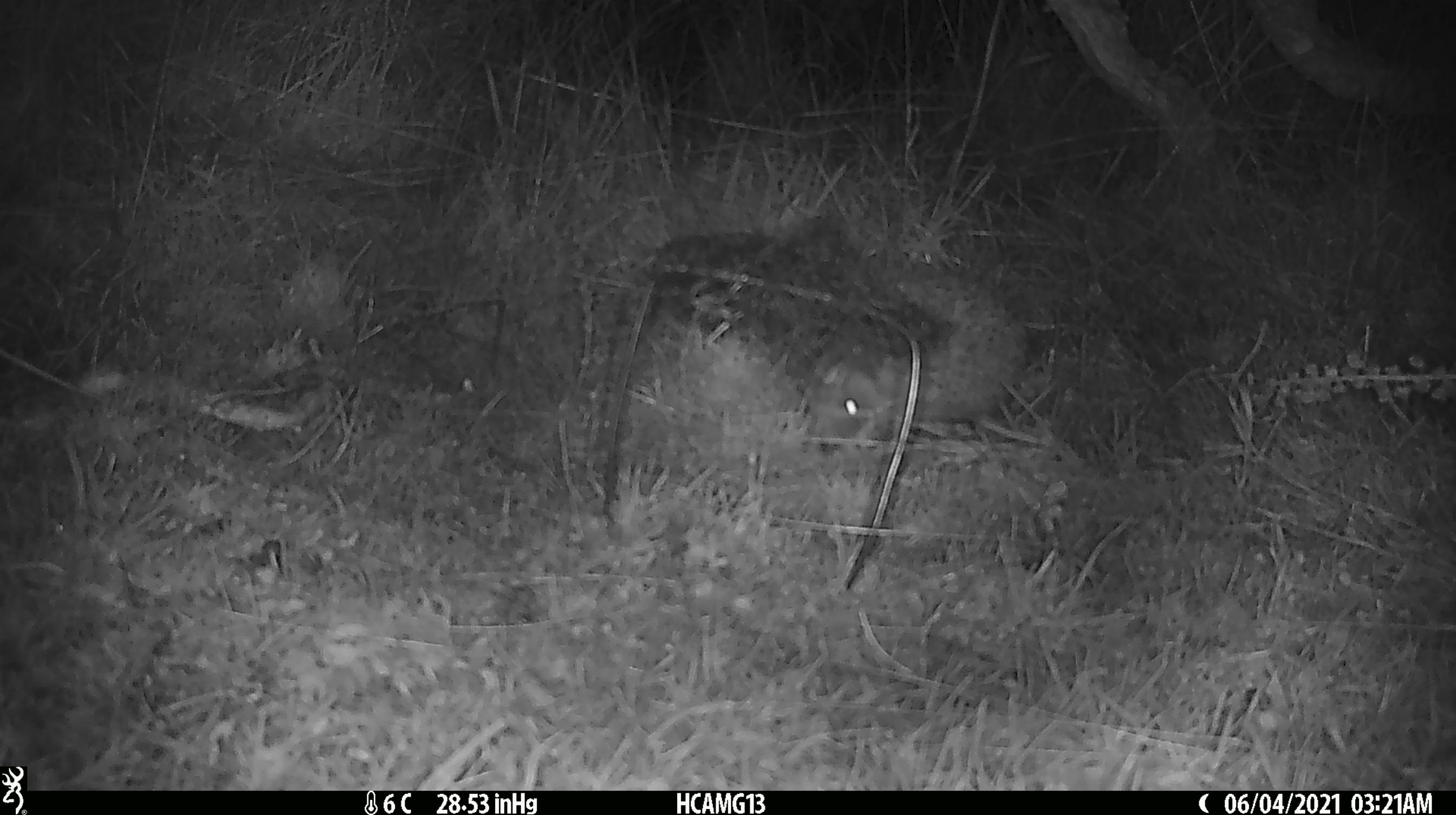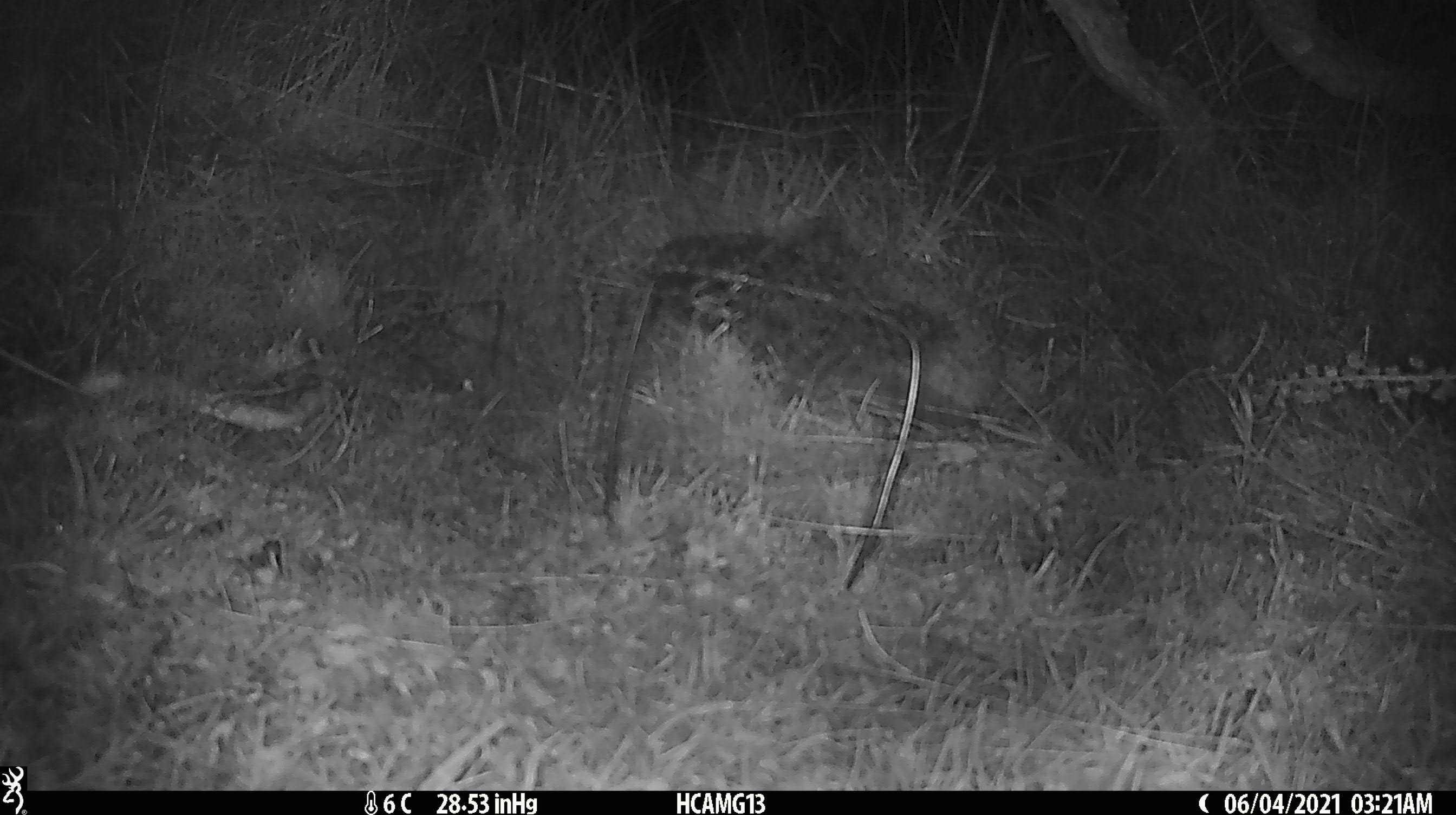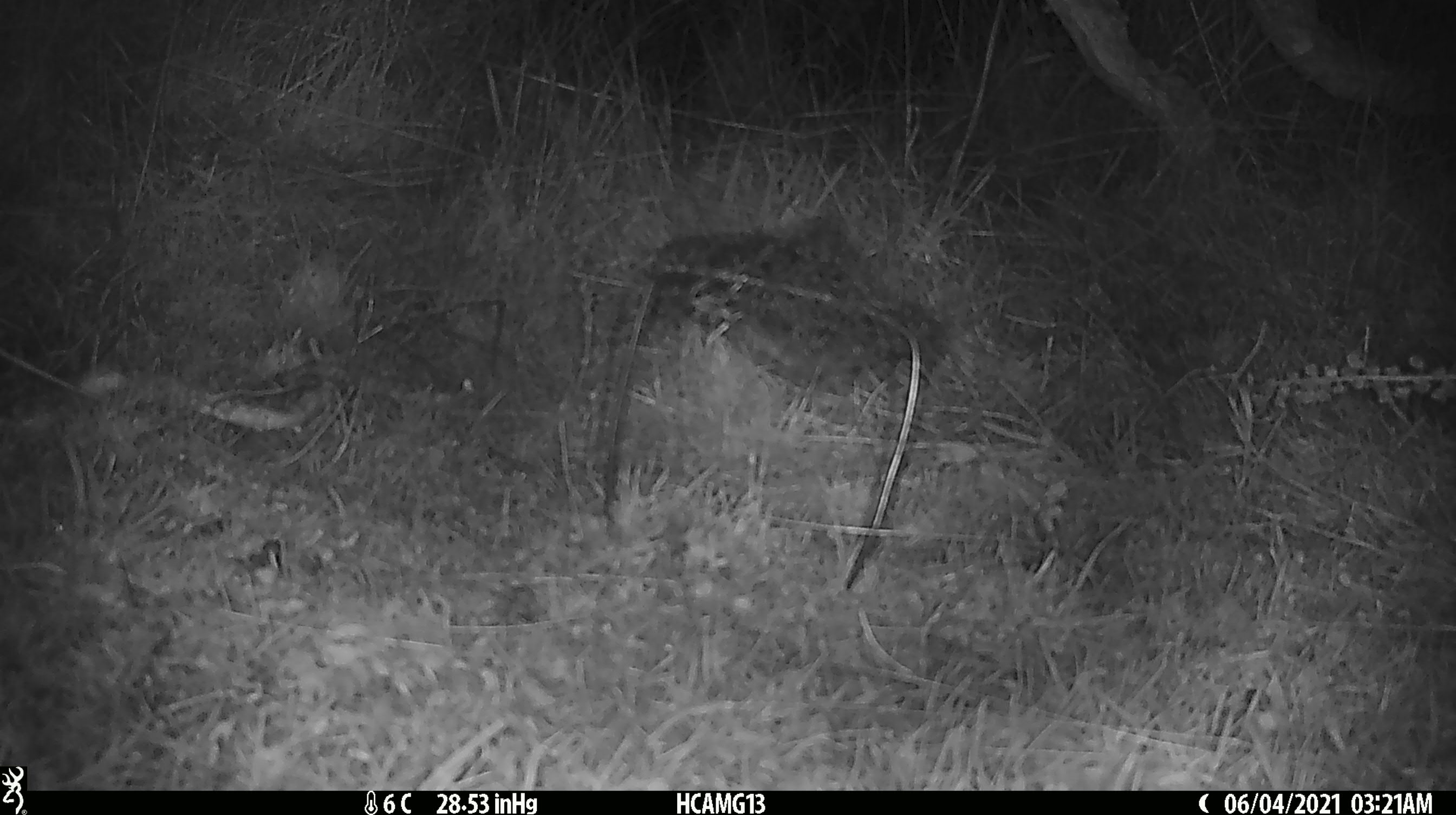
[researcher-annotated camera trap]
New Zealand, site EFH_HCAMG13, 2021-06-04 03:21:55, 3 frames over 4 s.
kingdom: Animalia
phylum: Chordata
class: Mammalia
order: Eulipotyphla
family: Erinaceidae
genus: Erinaceus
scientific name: Erinaceus europaeus europaeus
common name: european hedgehog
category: hedgehog